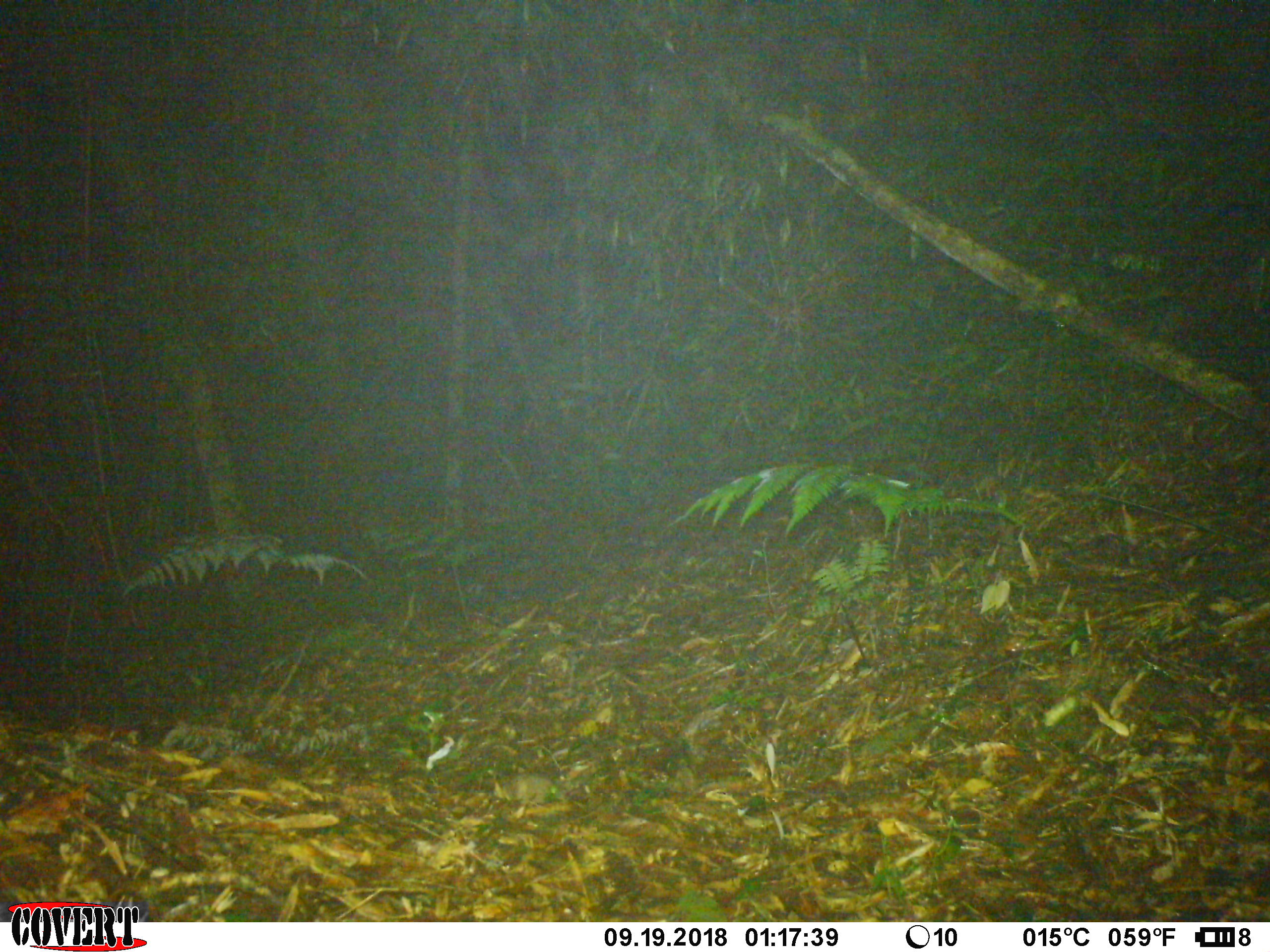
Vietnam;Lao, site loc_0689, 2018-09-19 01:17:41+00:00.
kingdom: Animalia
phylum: Chordata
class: Mammalia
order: Rodentia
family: Muridae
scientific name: Muridae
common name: old-world mice and rats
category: unidentified murid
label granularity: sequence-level